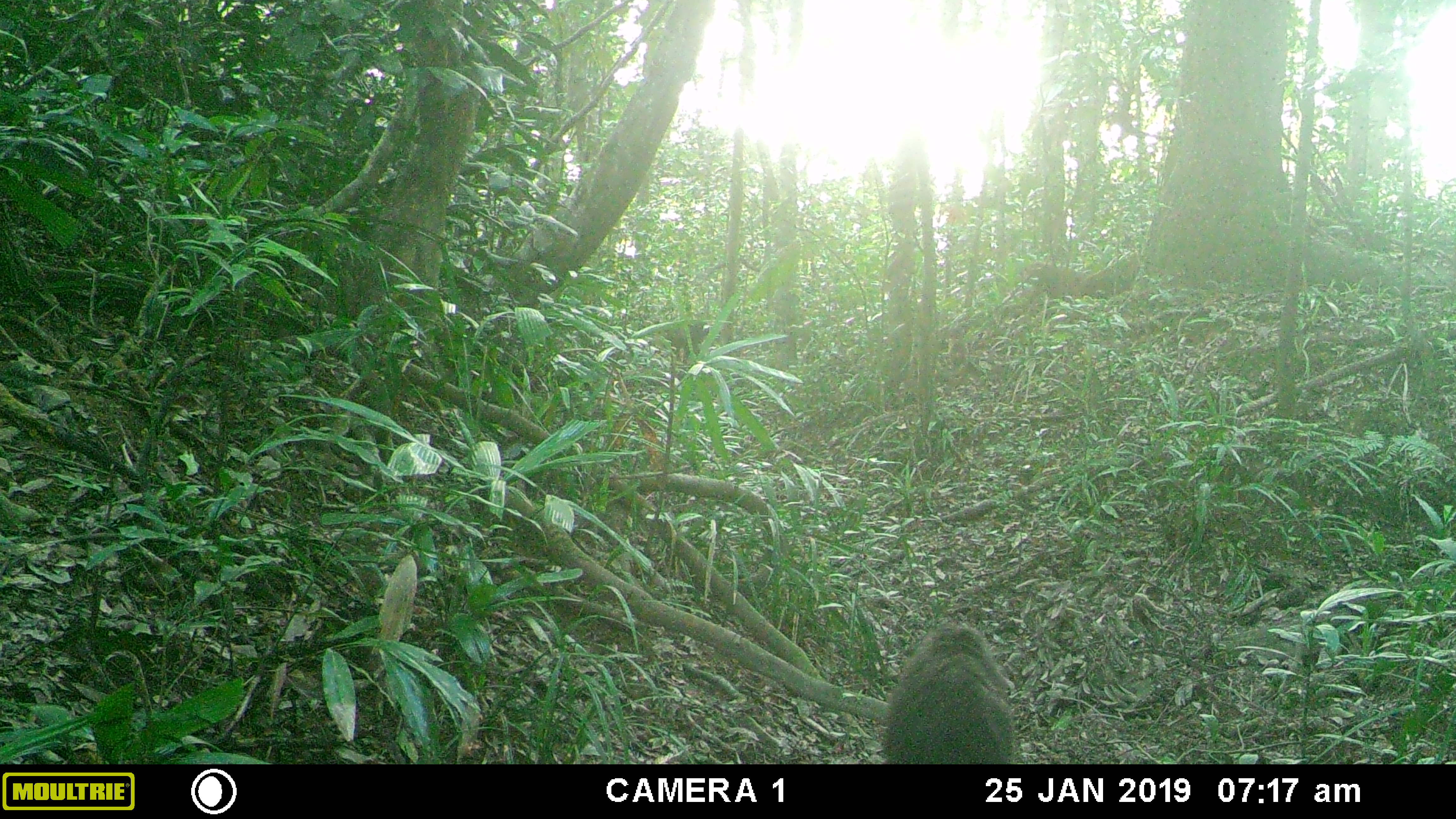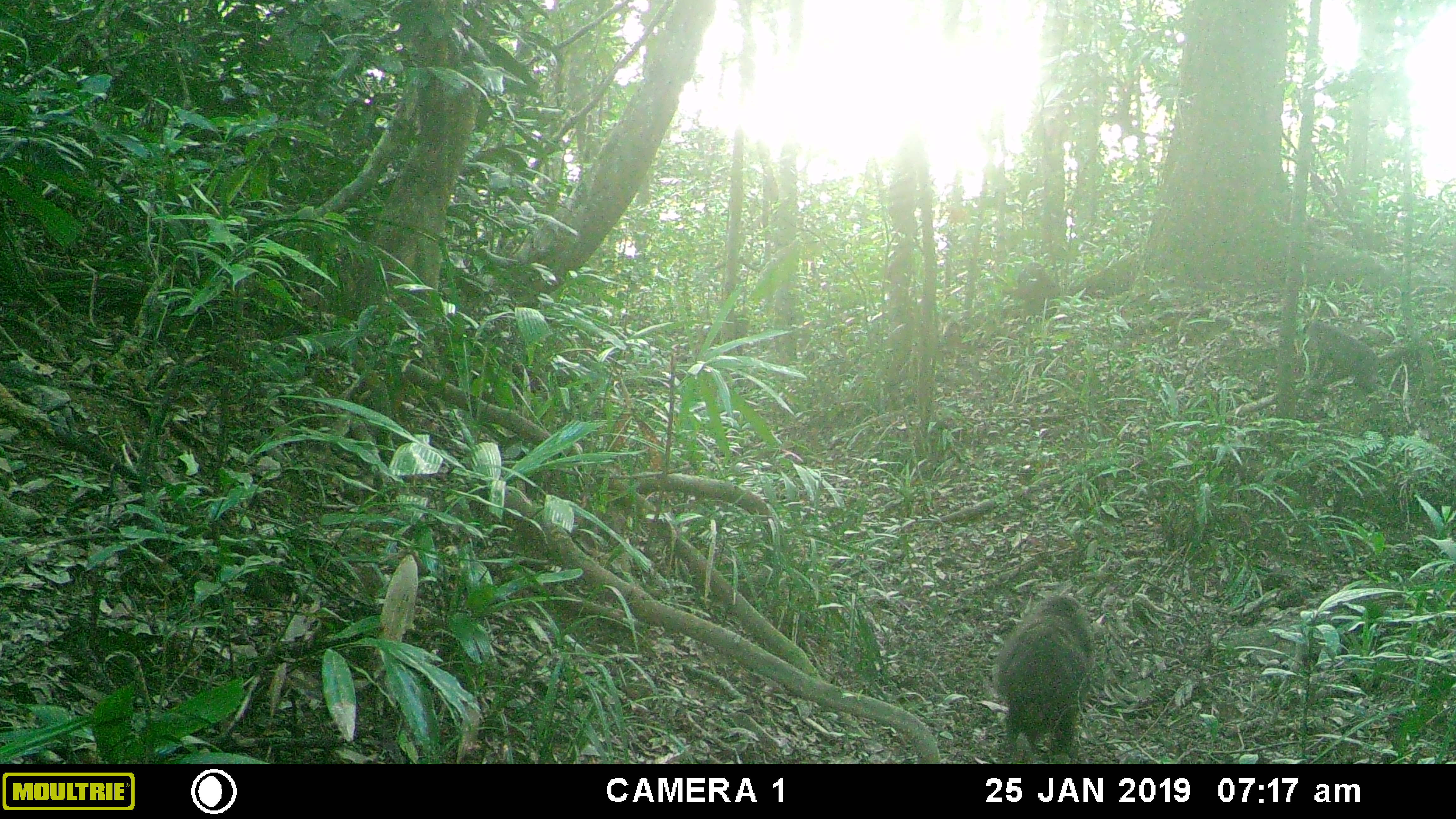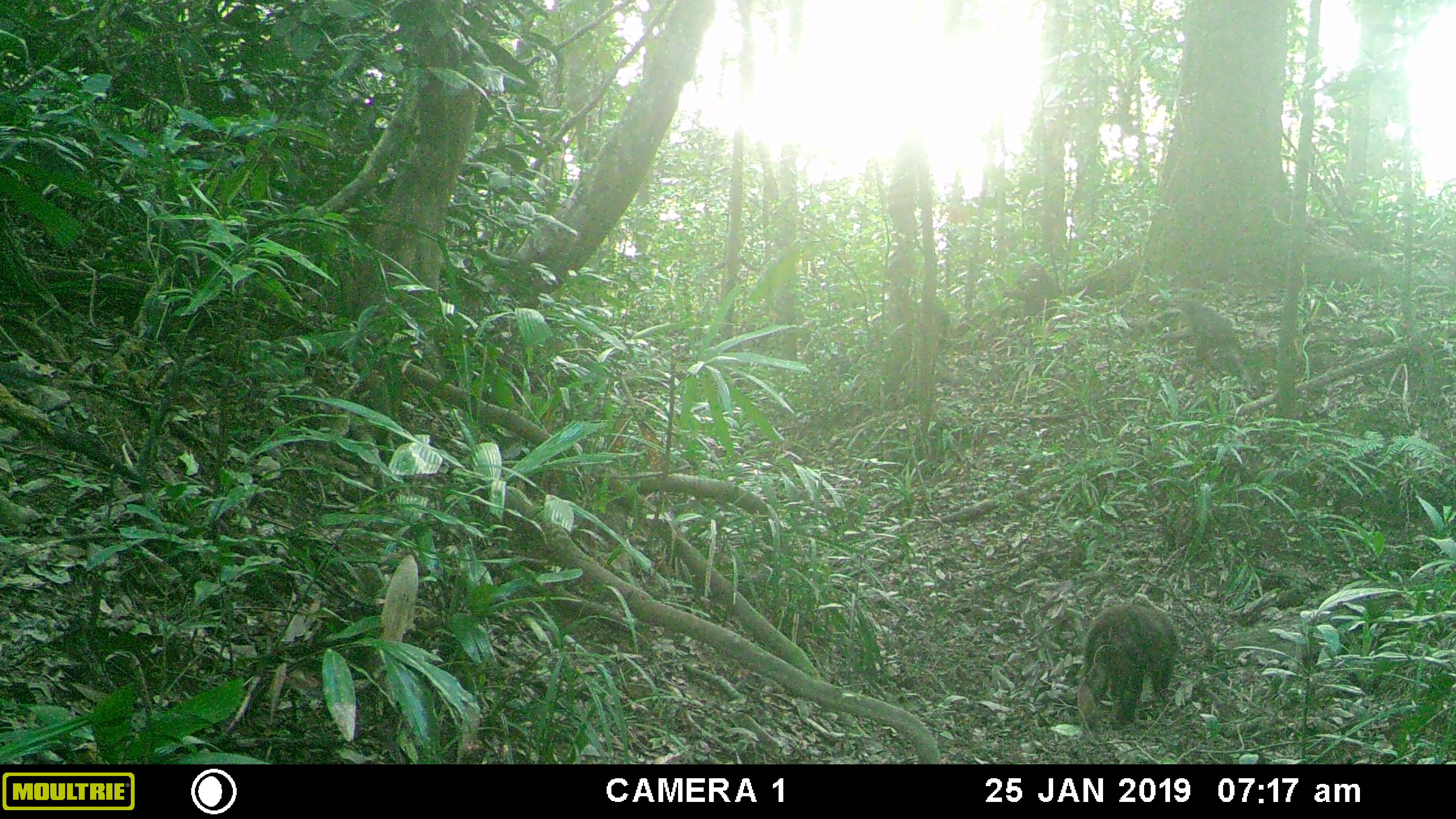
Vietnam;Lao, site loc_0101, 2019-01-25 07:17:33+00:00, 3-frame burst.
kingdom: Animalia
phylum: Chordata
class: Mammalia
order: Primates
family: Cercopithecidae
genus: Macaca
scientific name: Macaca arctoides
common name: stump-tailed macaque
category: stump tailed macaque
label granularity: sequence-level